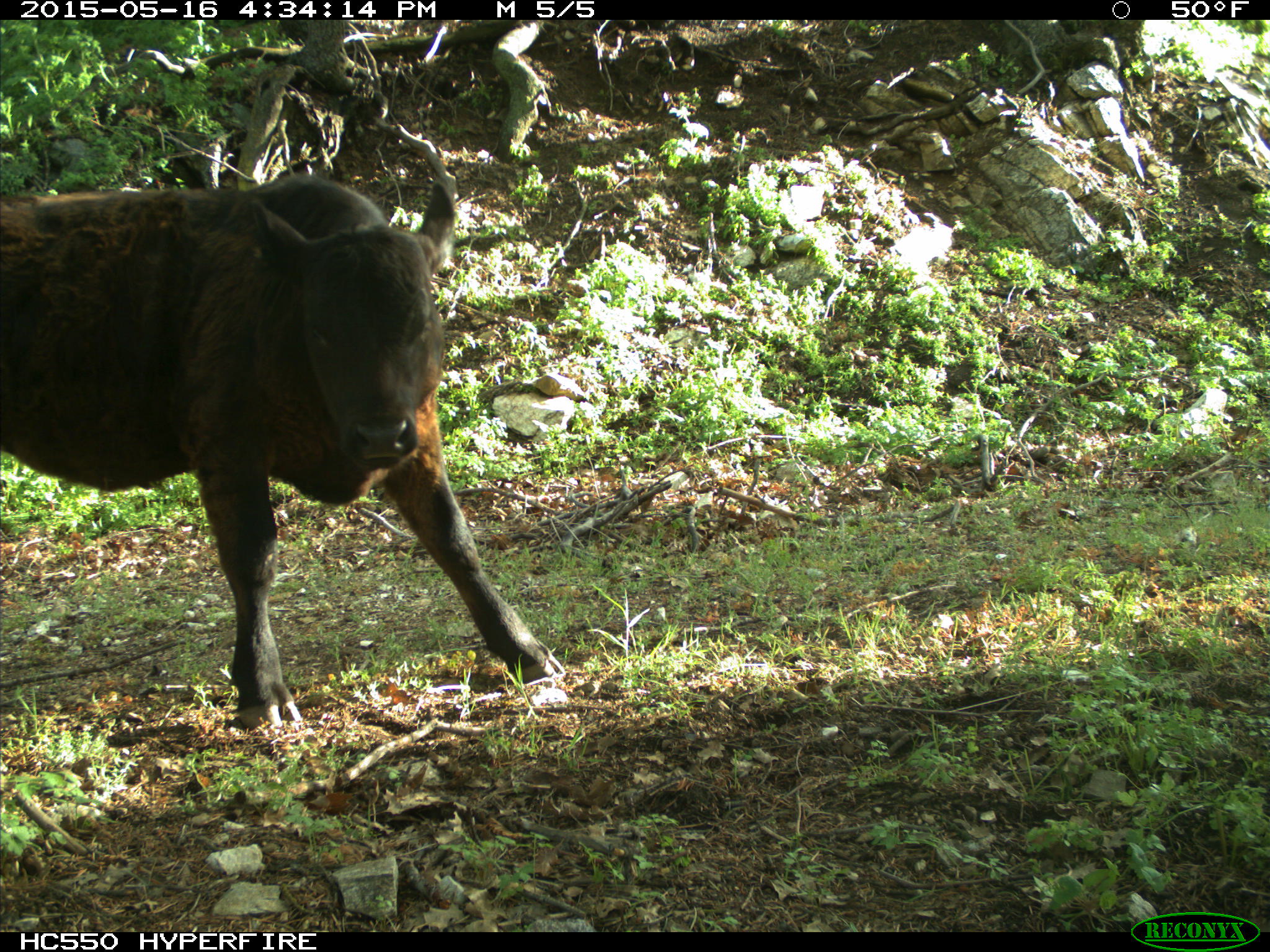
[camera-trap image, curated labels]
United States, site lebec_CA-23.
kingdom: Animalia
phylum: Chordata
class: Mammalia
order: Artiodactyla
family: Bovidae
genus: Bos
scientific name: Bos taurus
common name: domestic cow